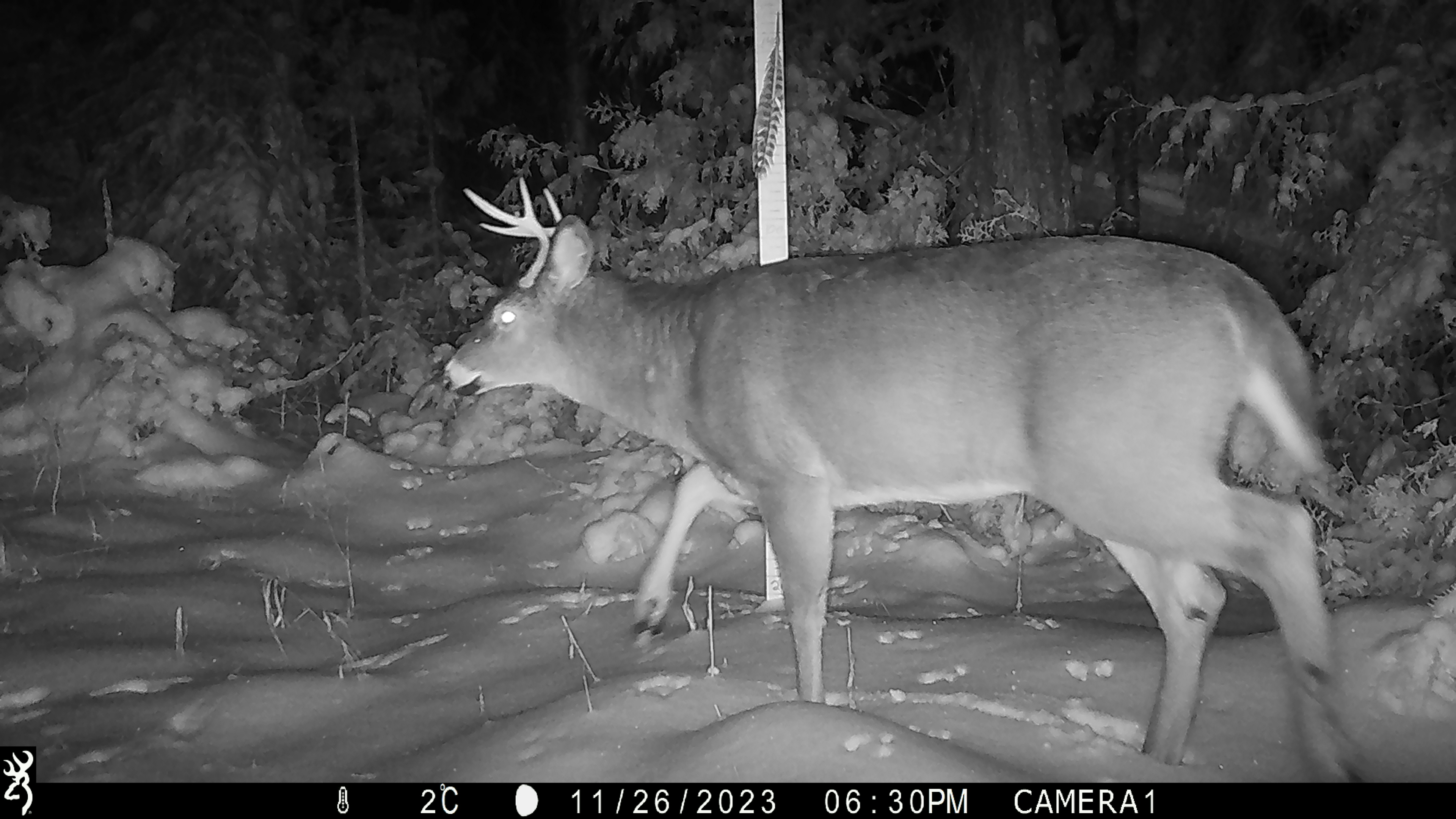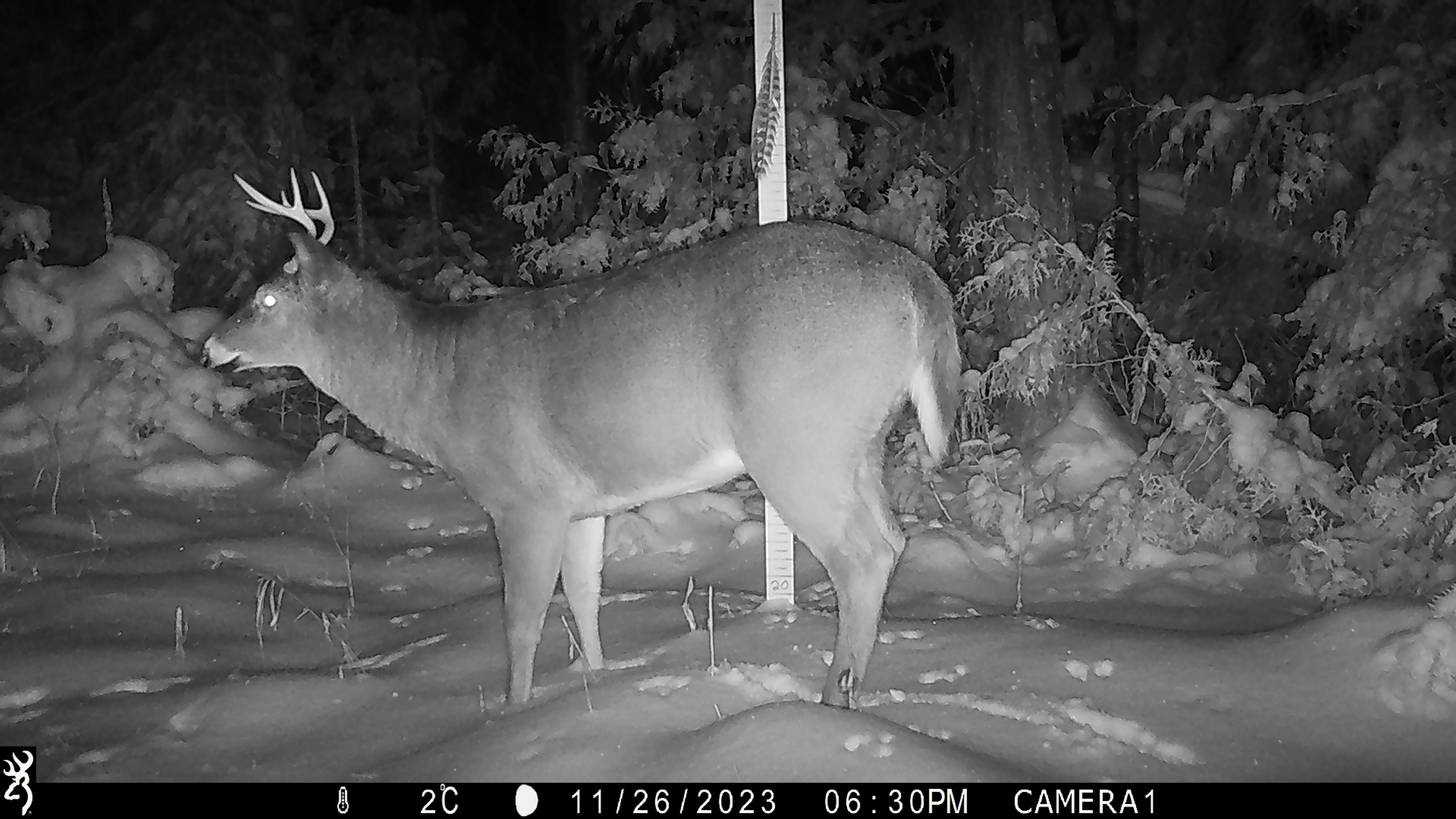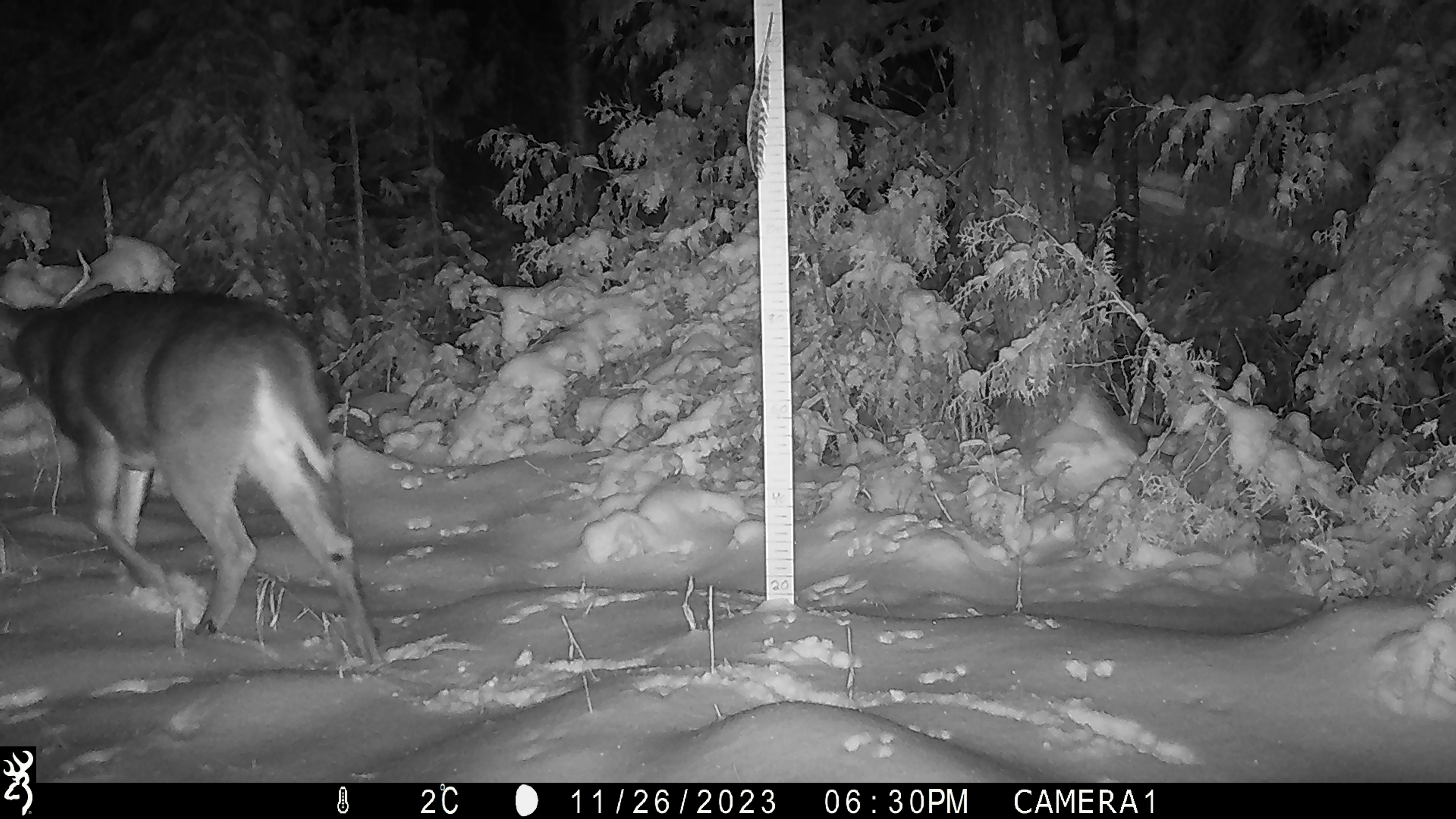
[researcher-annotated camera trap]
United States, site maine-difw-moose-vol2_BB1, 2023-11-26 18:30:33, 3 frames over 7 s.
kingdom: Animalia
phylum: Chordata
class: Mammalia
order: Artiodactyla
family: Cervidae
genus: Odocoileus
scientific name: Odocoileus virginianus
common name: white-tailed deer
White-tailed deer (Odocoileus virginianus).